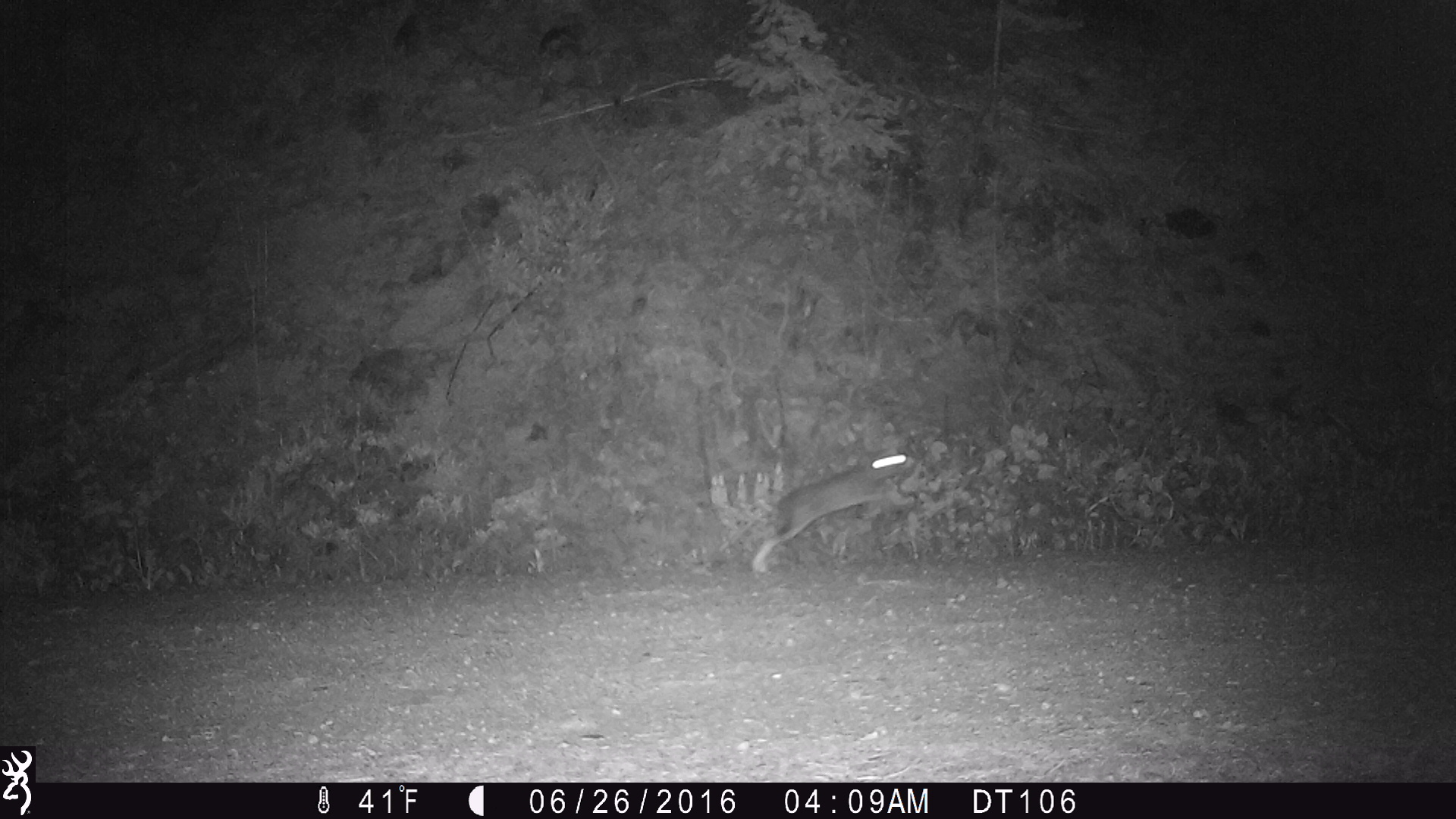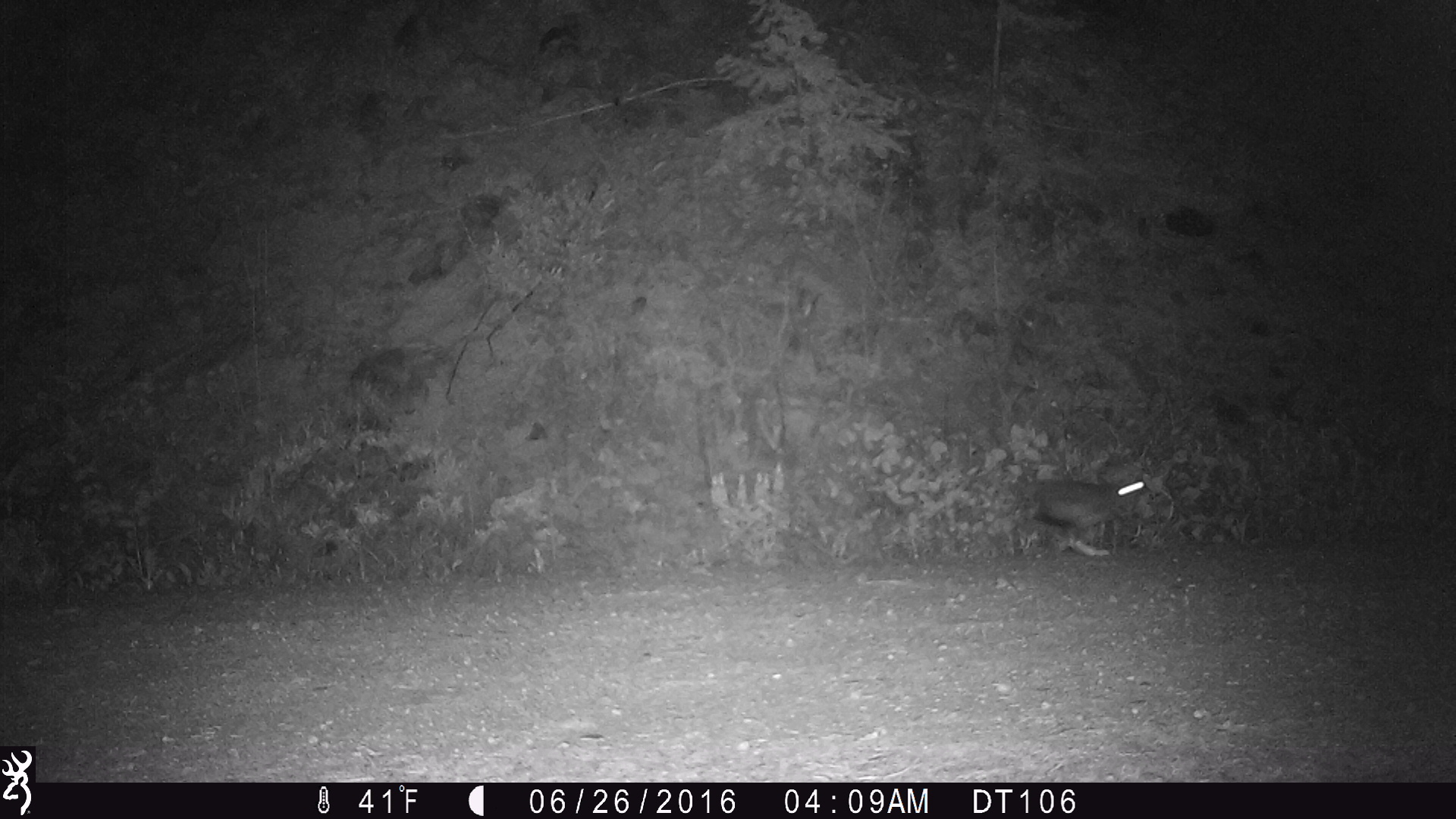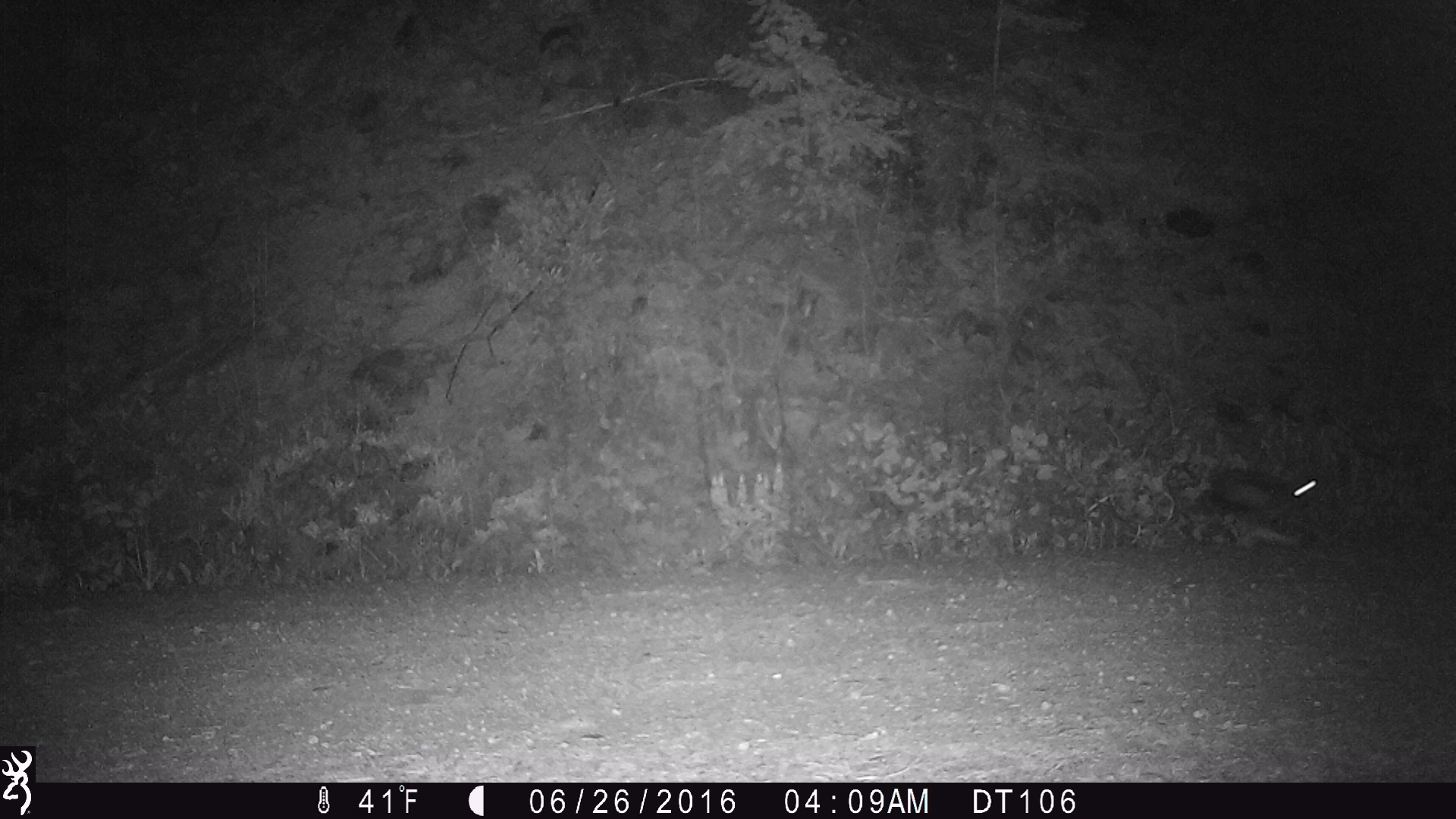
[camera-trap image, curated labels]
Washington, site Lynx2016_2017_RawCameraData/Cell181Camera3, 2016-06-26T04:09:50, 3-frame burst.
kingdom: Animalia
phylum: Chordata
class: Mammalia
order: Lagomorpha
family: Leporidae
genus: Lepus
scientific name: Lepus americanus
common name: snowshoe hare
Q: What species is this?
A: Lepus americanus (snowshoe hare).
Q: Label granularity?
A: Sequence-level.